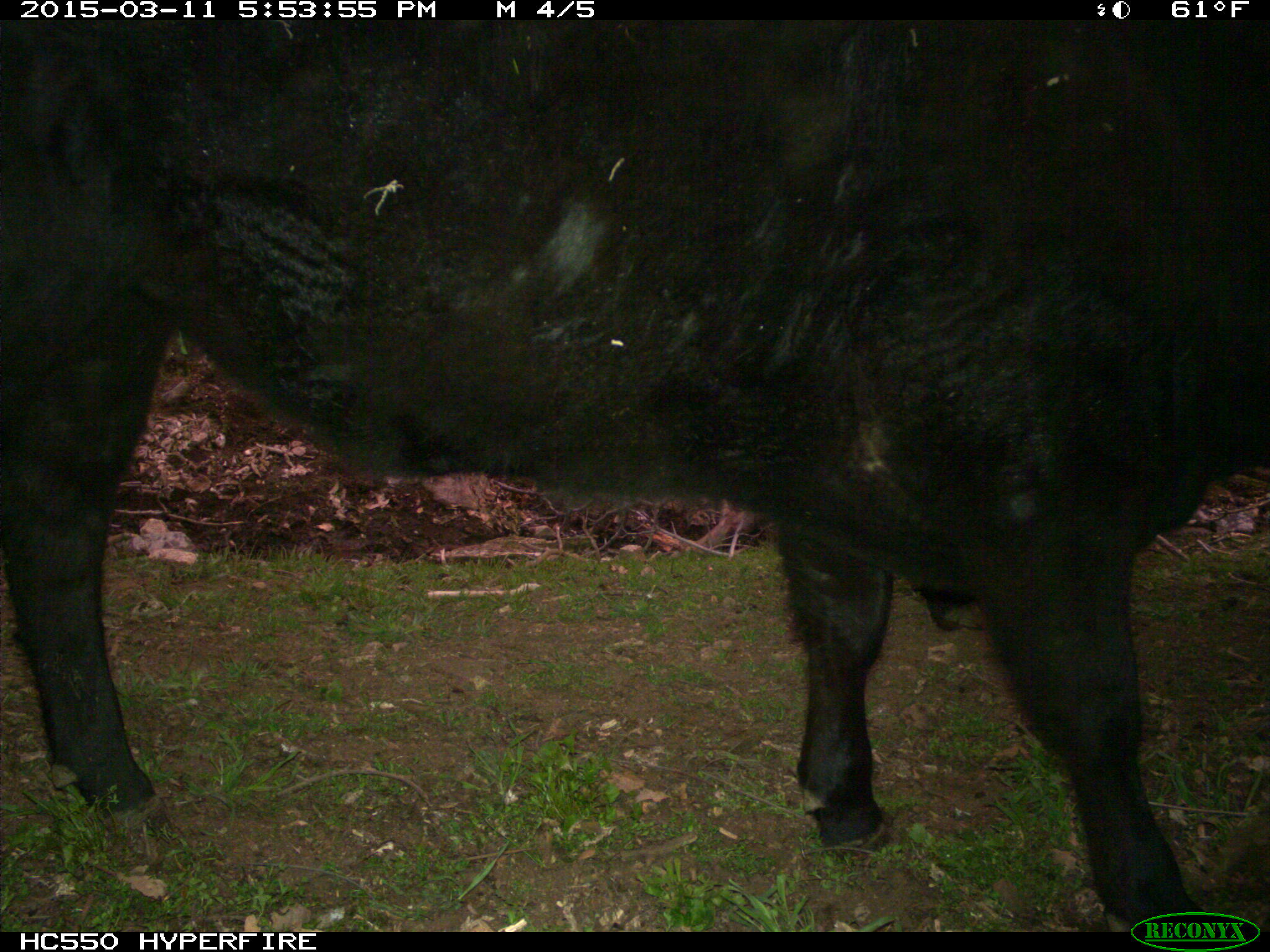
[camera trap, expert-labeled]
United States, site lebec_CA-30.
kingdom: Animalia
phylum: Chordata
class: Mammalia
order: Artiodactyla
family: Bovidae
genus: Bos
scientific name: Bos taurus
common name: domestic cow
Bos taurus (domestic cow).